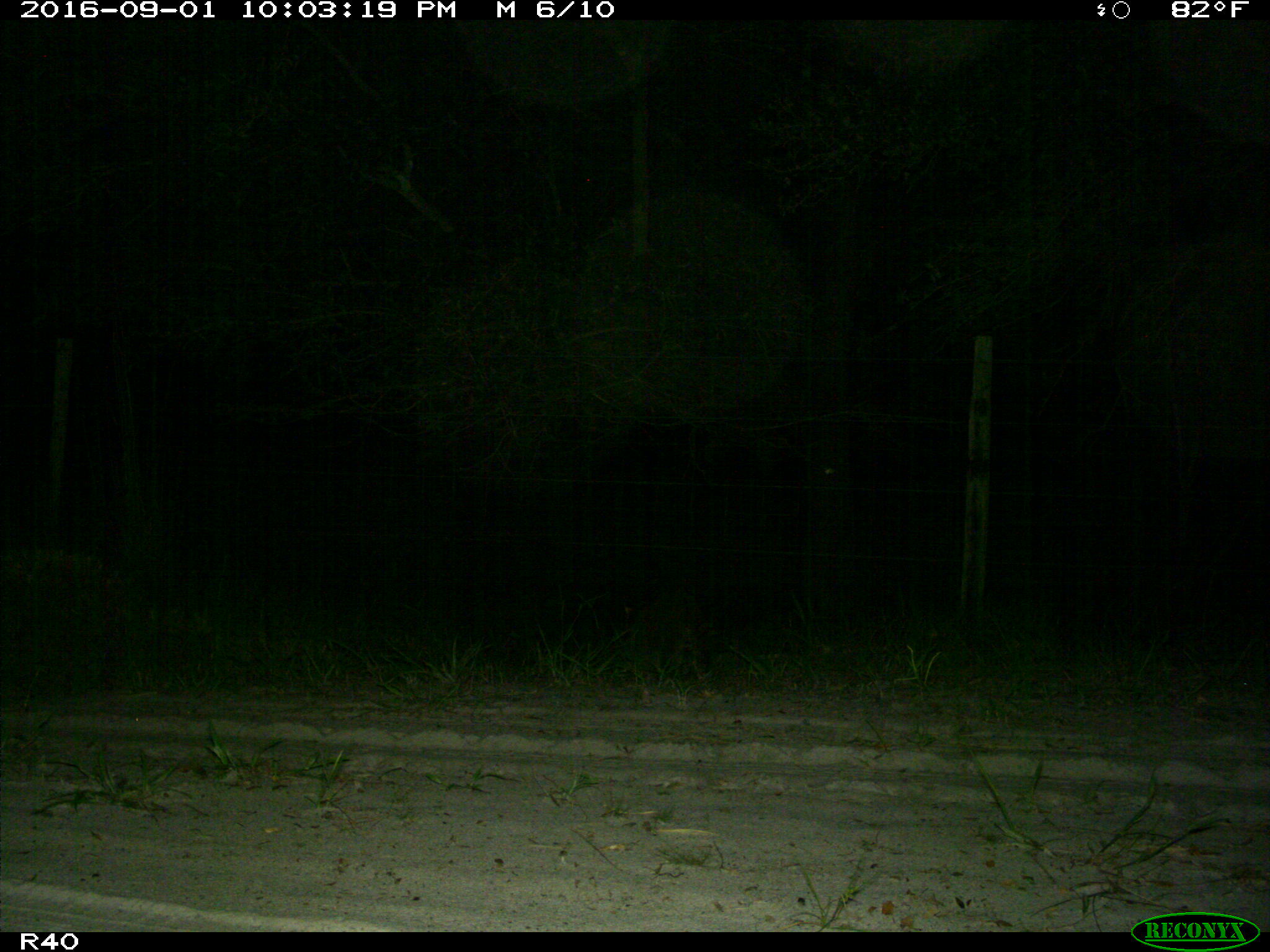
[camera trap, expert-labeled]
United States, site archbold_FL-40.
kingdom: Animalia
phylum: Chordata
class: Mammalia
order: Carnivora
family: Procyonidae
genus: Procyon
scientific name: Procyon lotor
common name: common raccoon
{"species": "Procyon lotor (common raccoon)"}